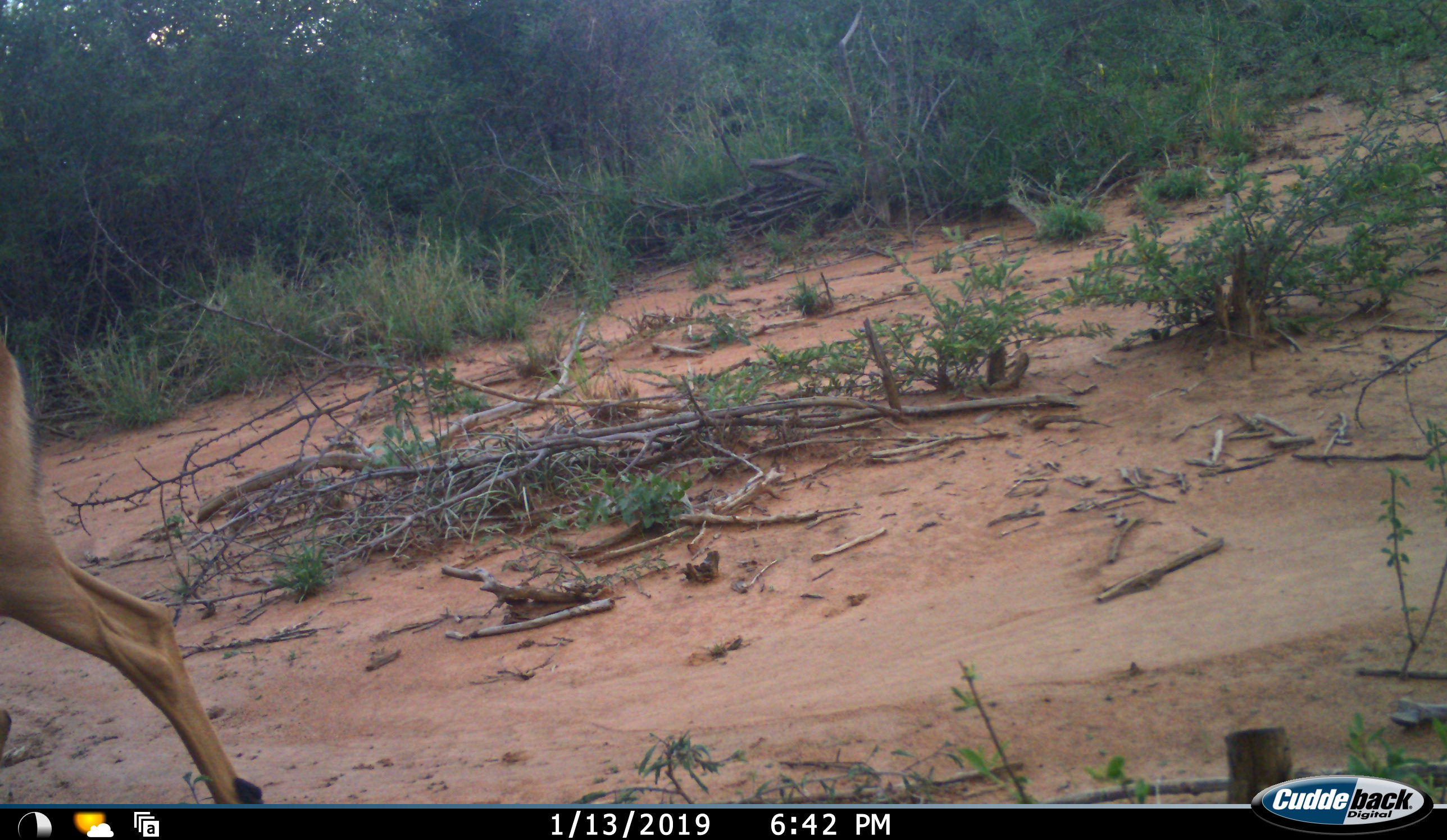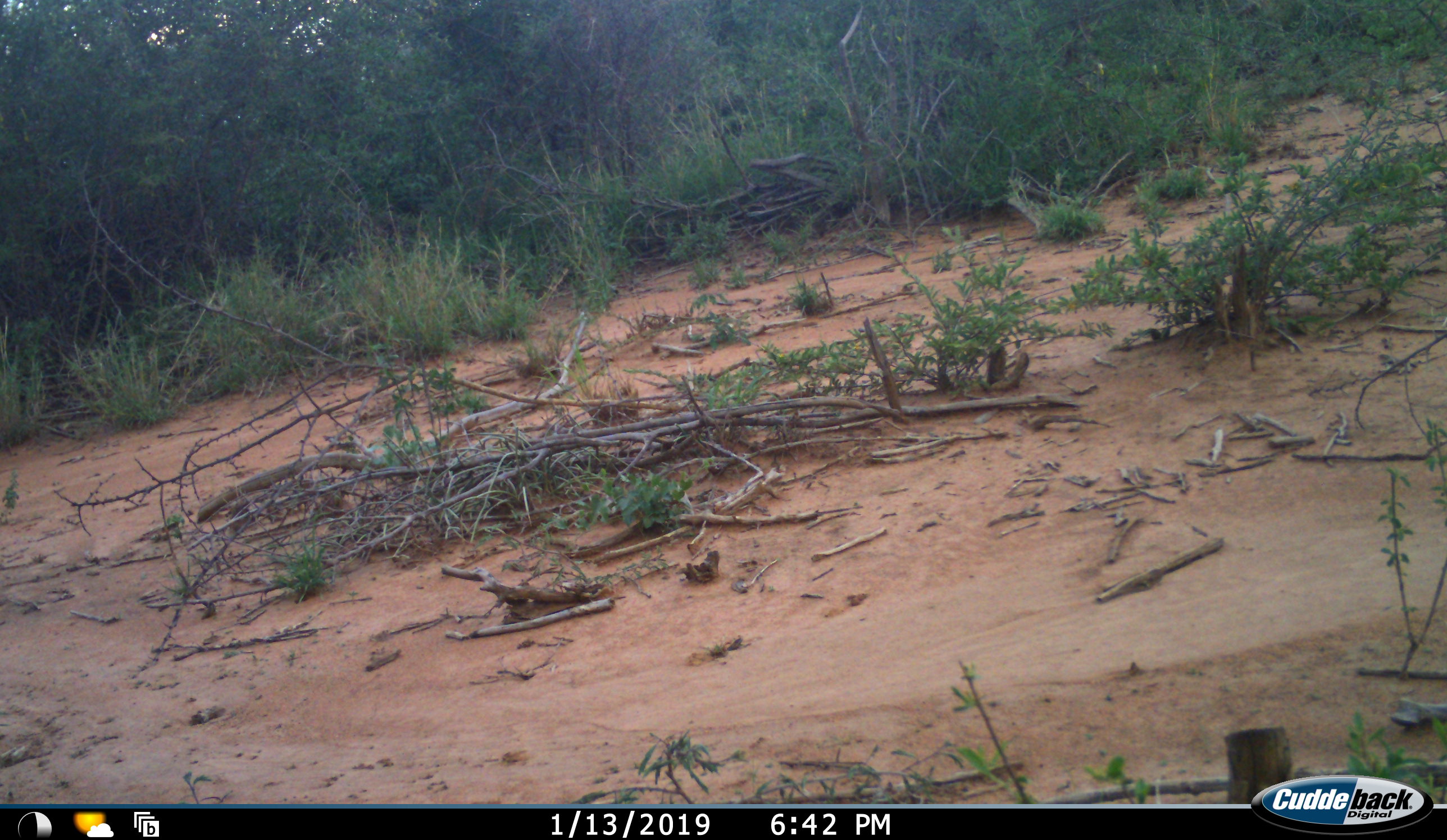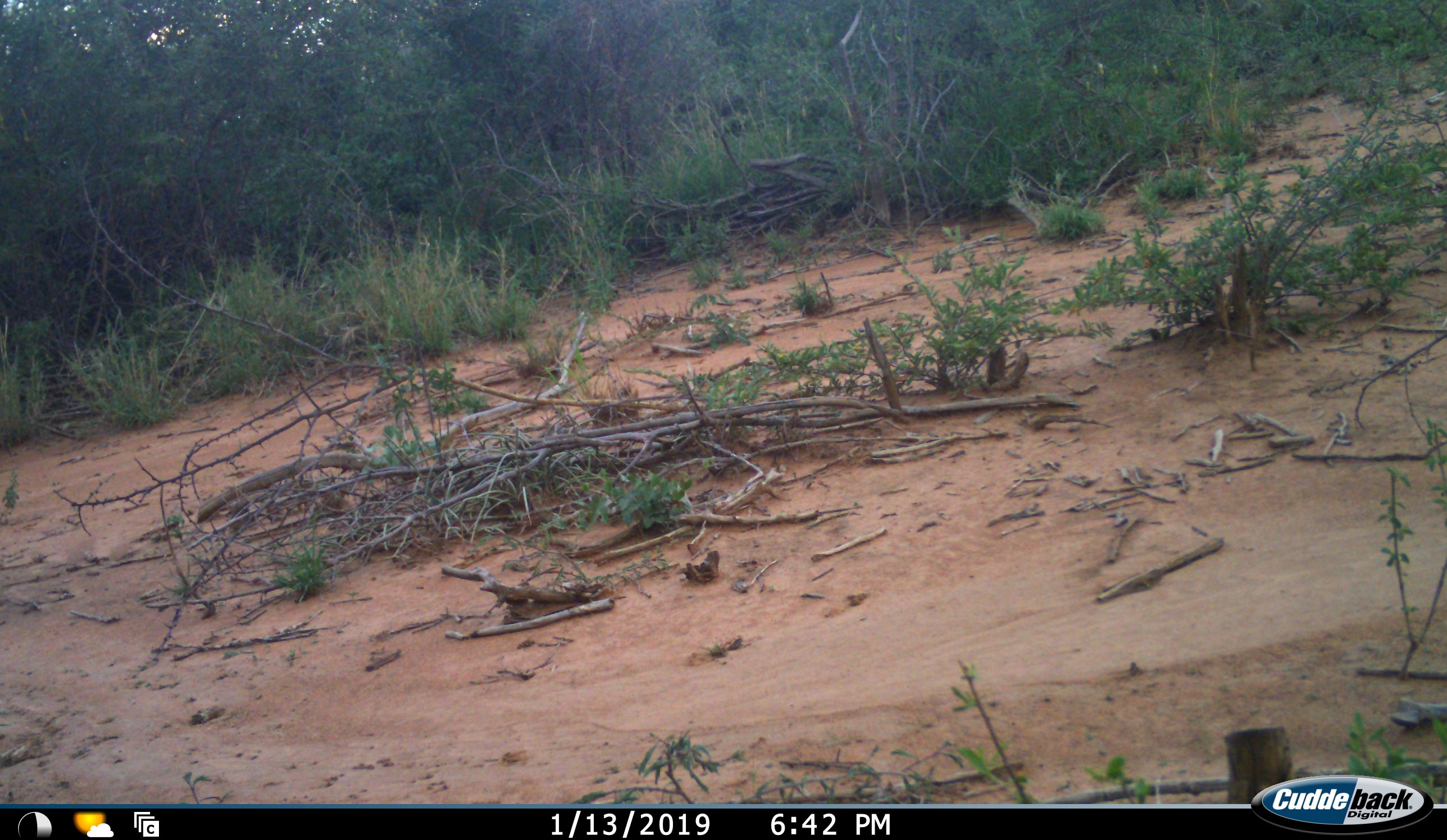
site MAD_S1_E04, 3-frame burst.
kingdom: Animalia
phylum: Chordata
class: Mammalia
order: Artiodactyla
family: Bovidae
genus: Aepyceros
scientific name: Aepyceros melampus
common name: impala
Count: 1.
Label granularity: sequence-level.